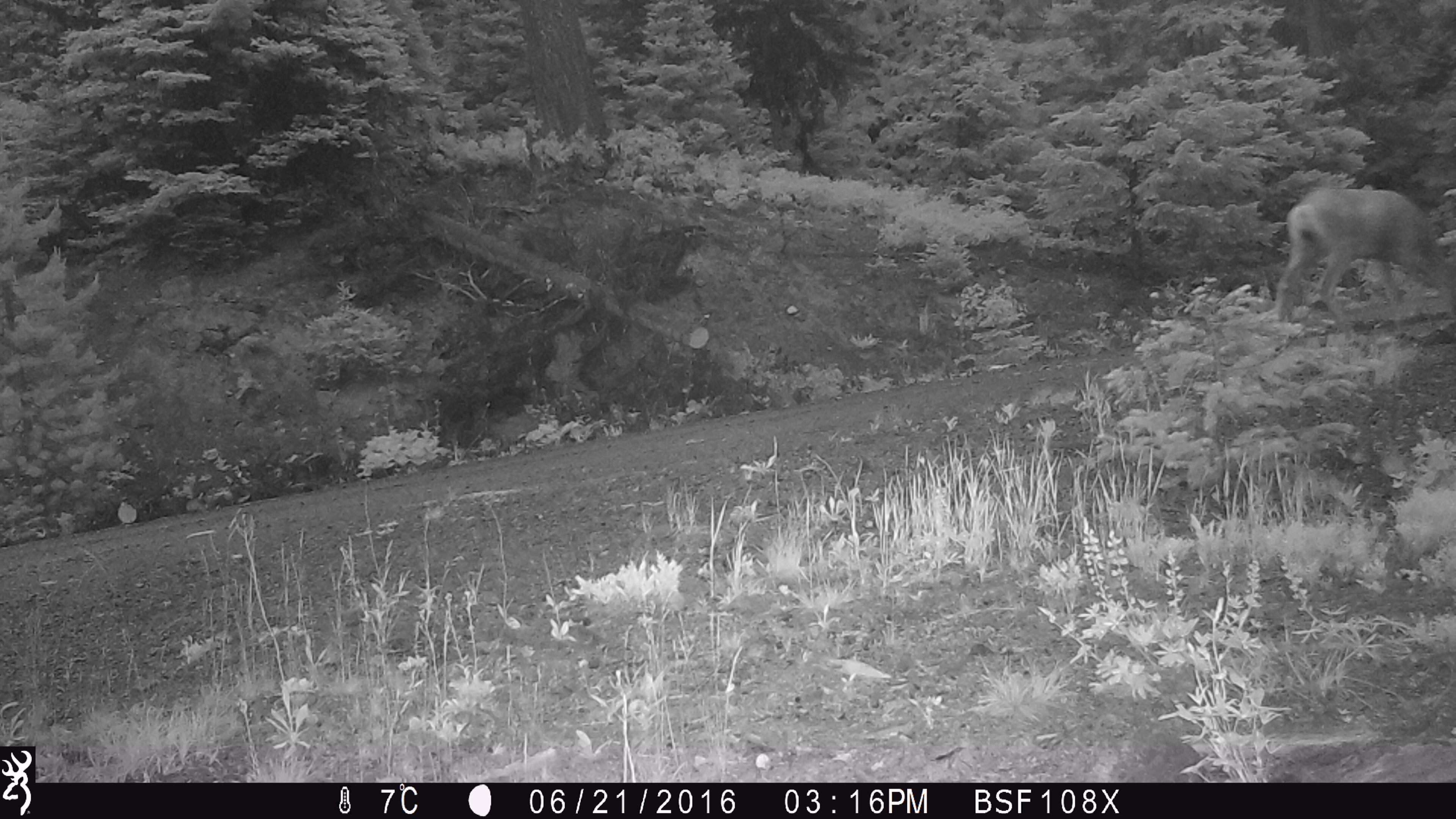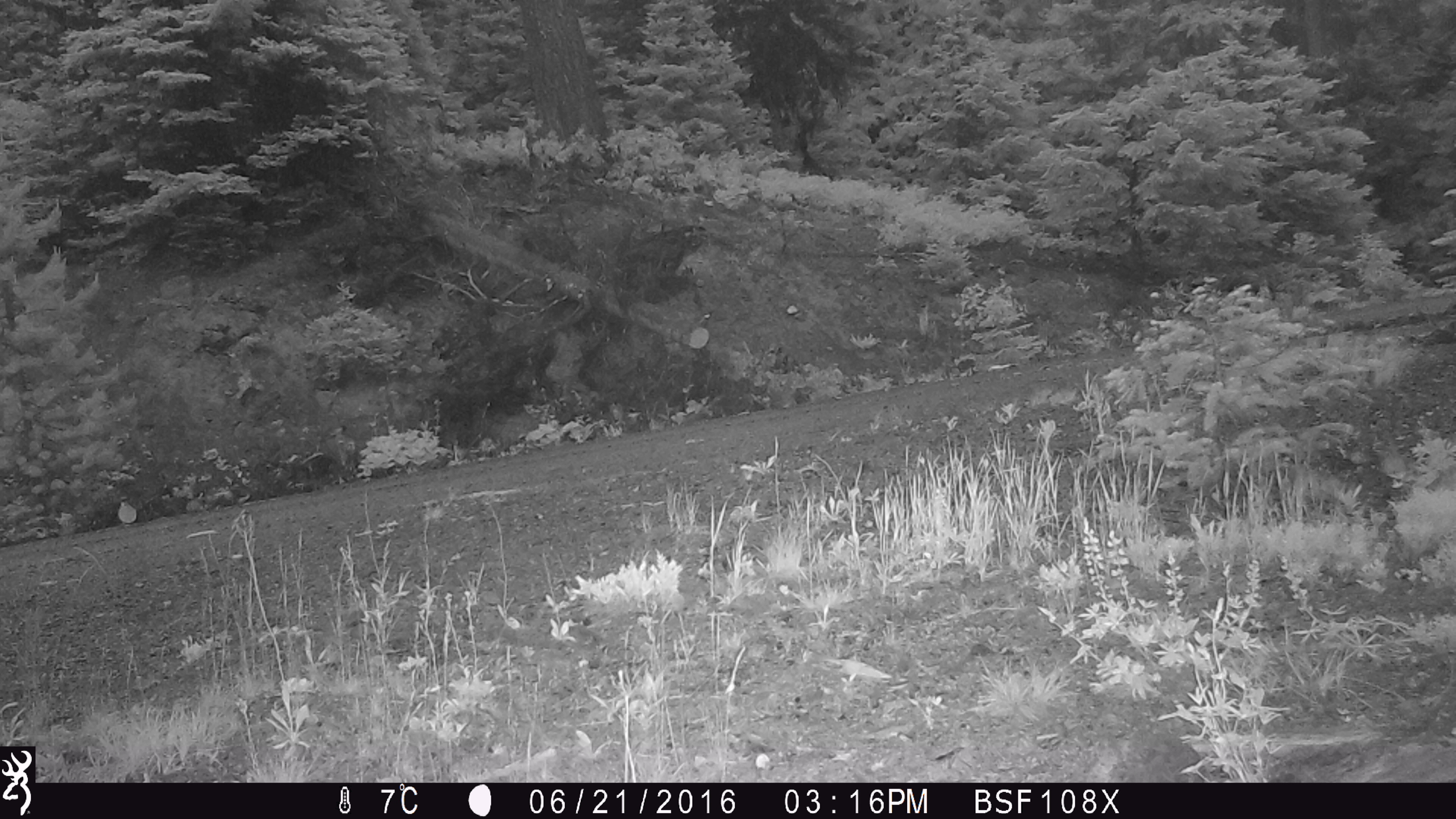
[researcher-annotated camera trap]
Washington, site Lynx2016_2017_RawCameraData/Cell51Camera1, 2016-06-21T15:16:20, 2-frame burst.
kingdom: Animalia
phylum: Chordata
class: Mammalia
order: Artiodactyla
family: Cervidae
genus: Odocoileus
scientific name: Odocoileus hemionus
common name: mule deer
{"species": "Odocoileus hemionus (mule deer)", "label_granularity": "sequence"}